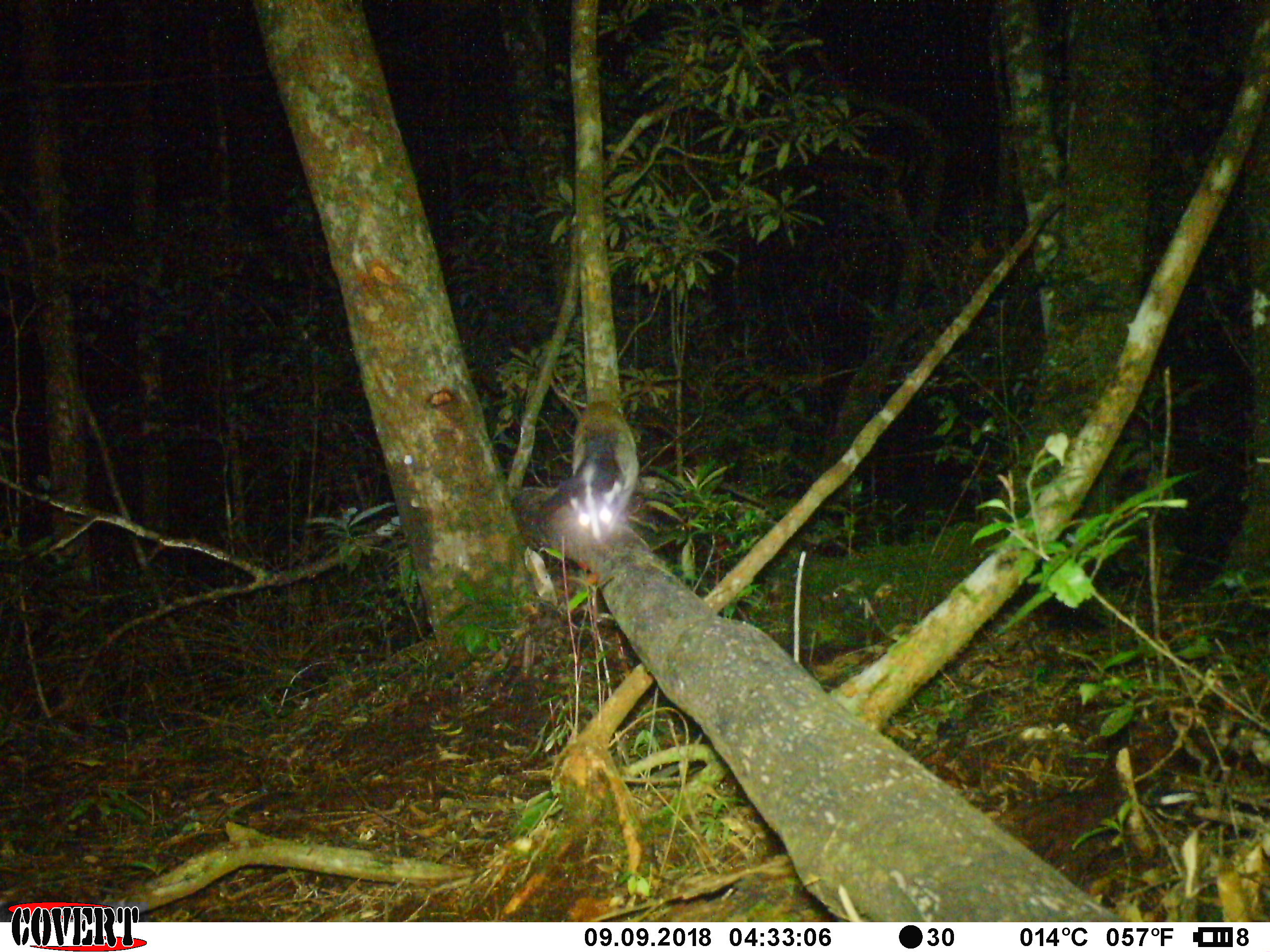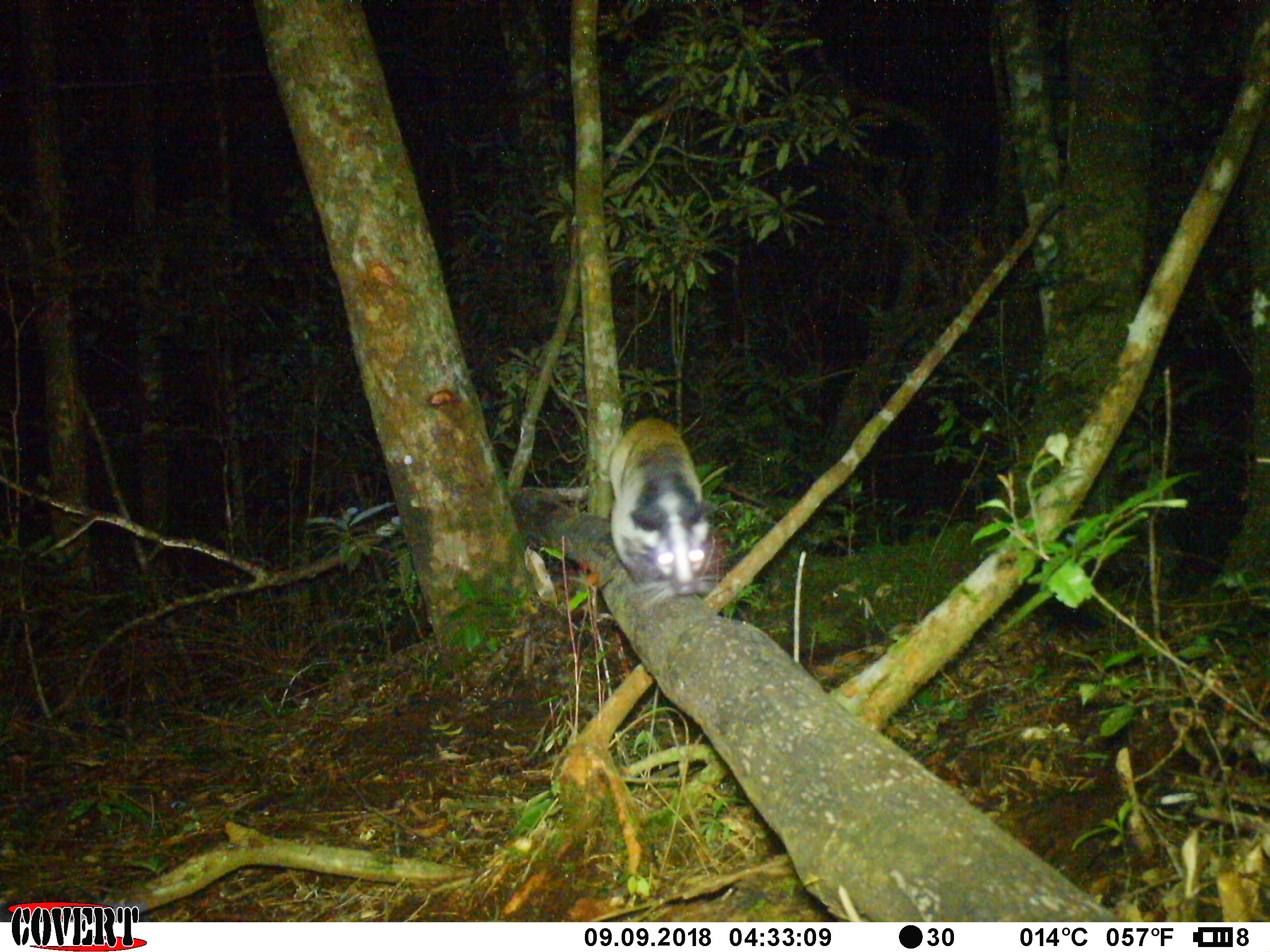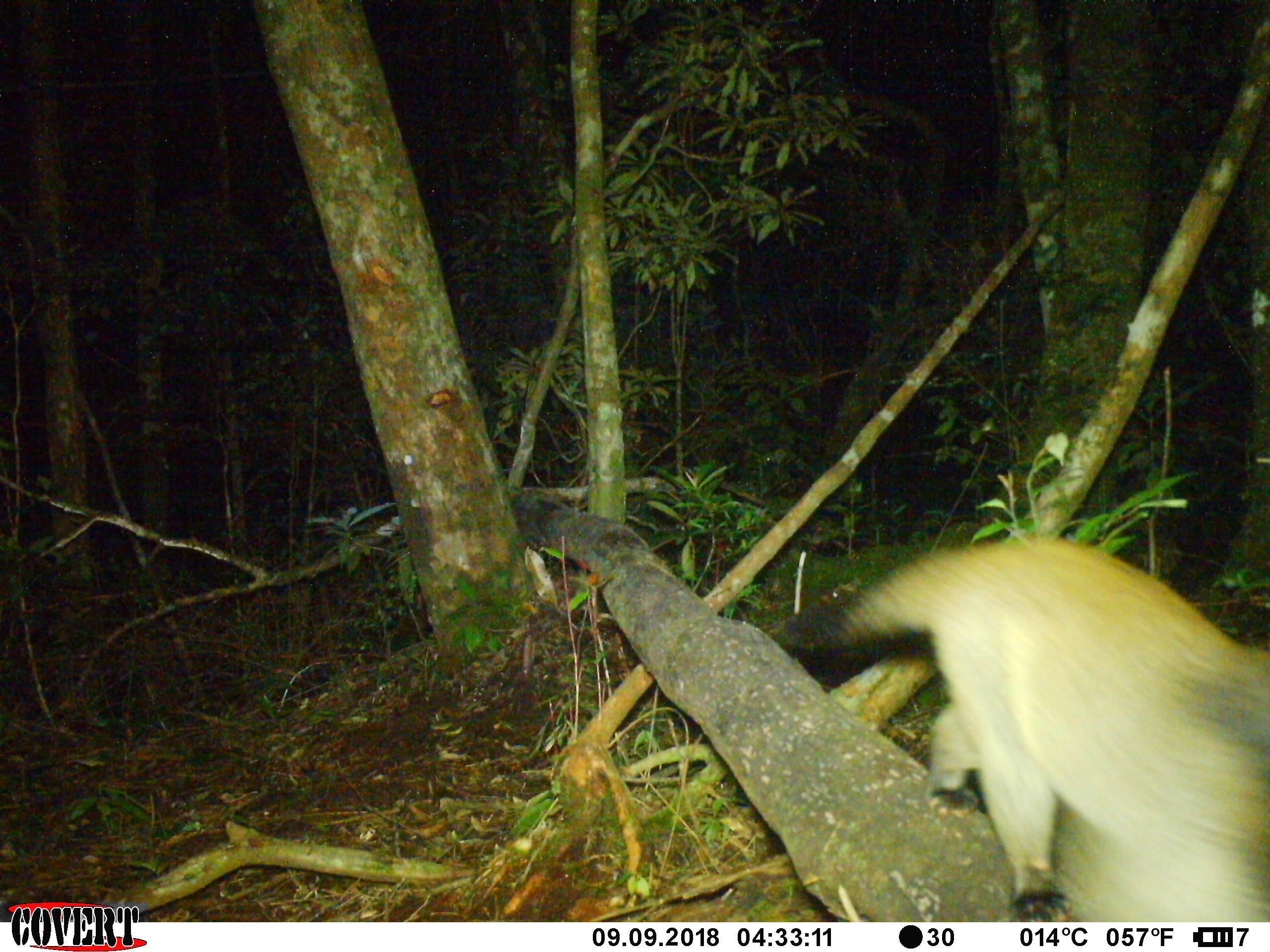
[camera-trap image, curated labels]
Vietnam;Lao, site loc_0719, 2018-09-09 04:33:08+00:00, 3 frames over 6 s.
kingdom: Animalia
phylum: Chordata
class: Mammalia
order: Carnivora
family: Viverridae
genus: Paguma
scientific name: Paguma larvata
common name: masked palm civet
Masked palm civet (Paguma larvata). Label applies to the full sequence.